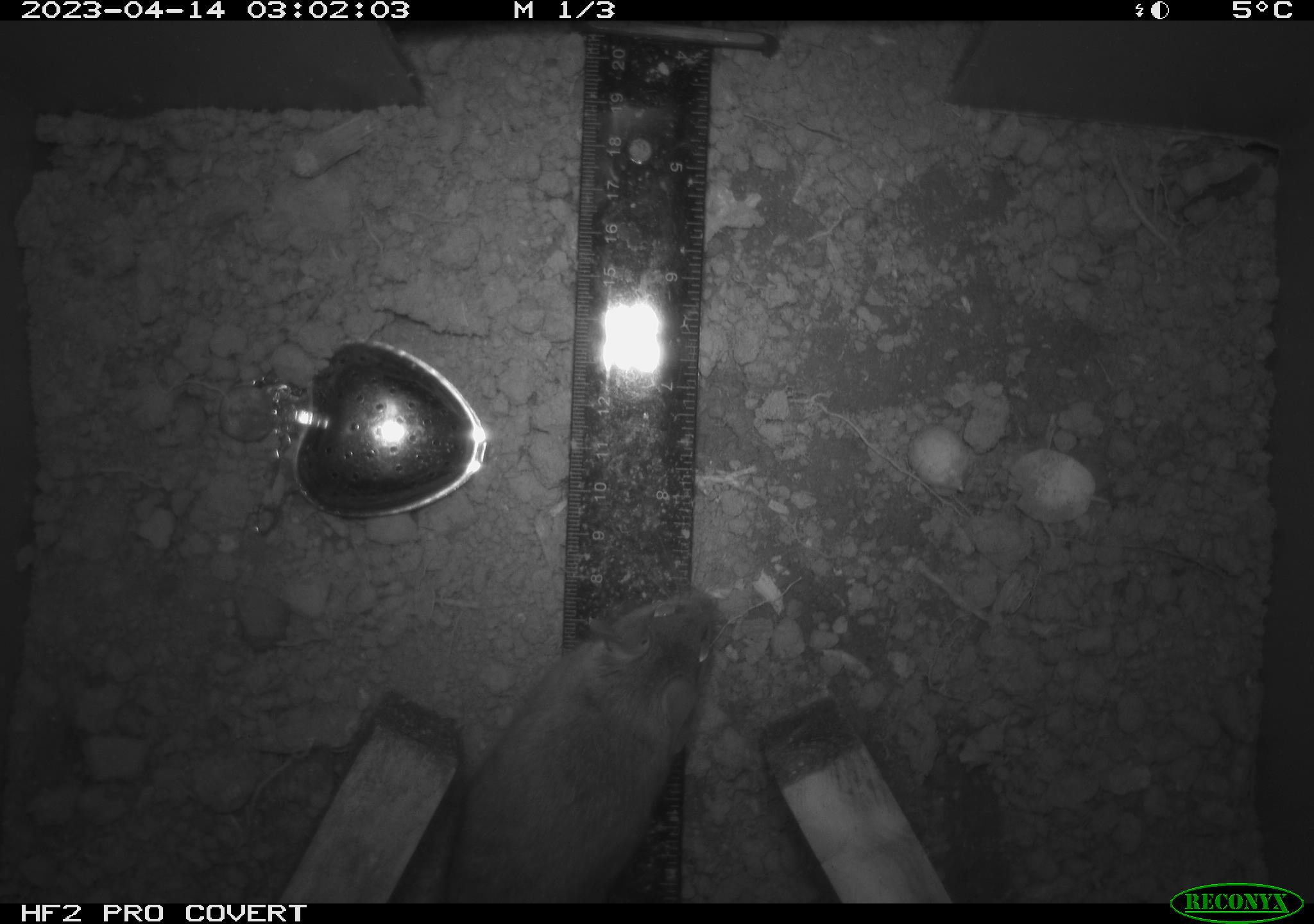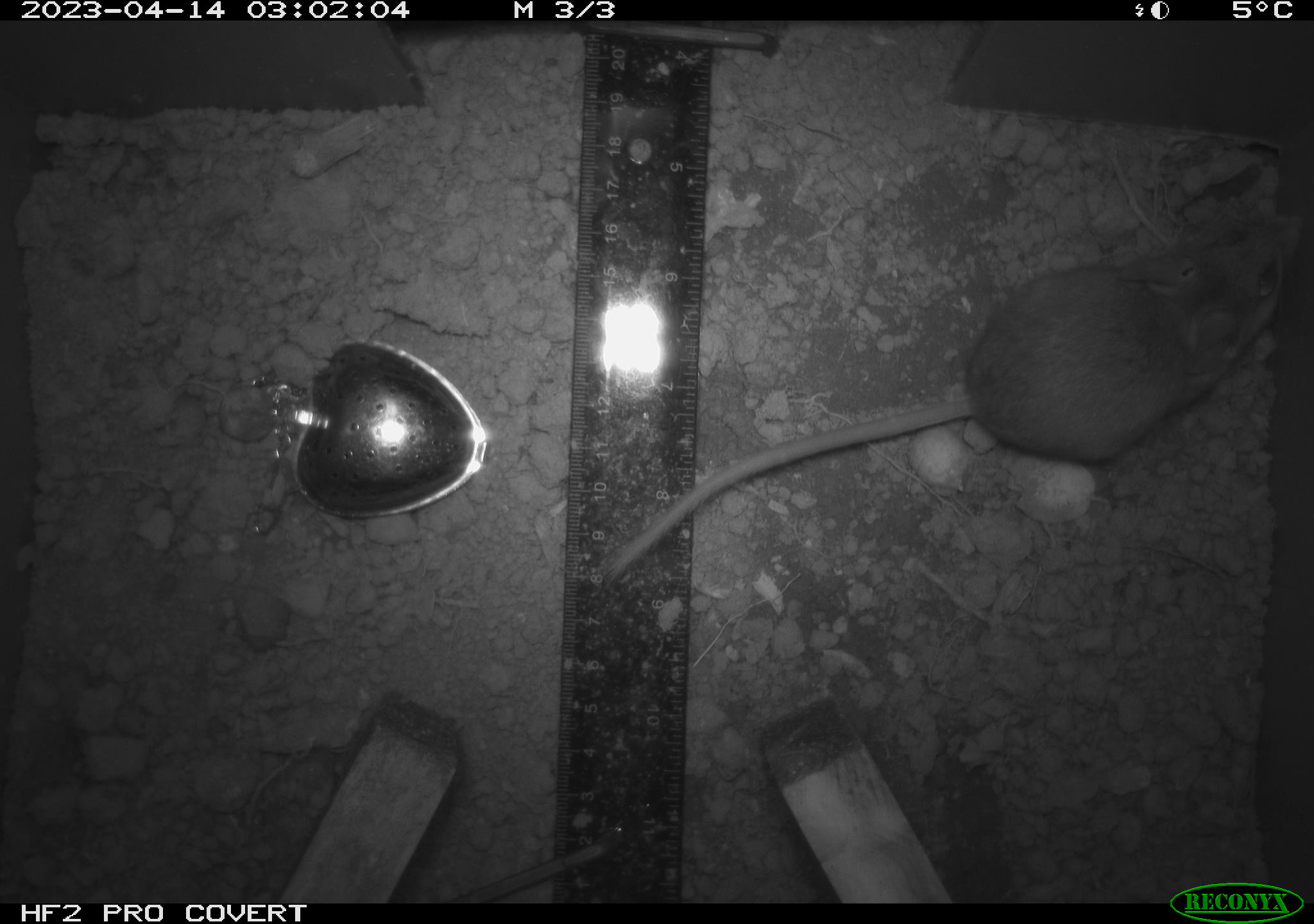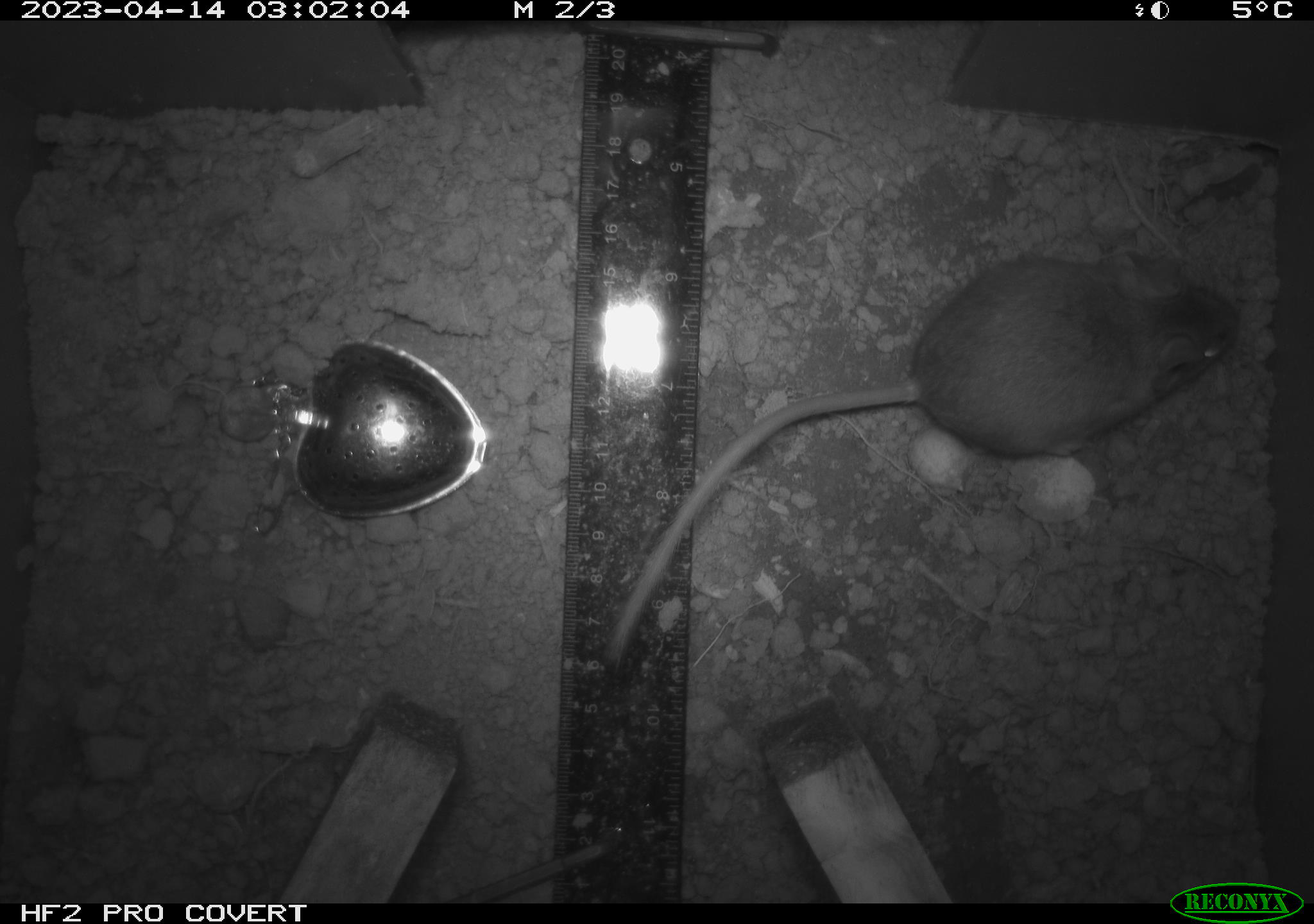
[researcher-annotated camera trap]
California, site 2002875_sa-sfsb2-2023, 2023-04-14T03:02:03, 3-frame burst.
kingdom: Animalia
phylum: Chordata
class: Mammalia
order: Rodentia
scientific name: Rodentia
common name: mouse species